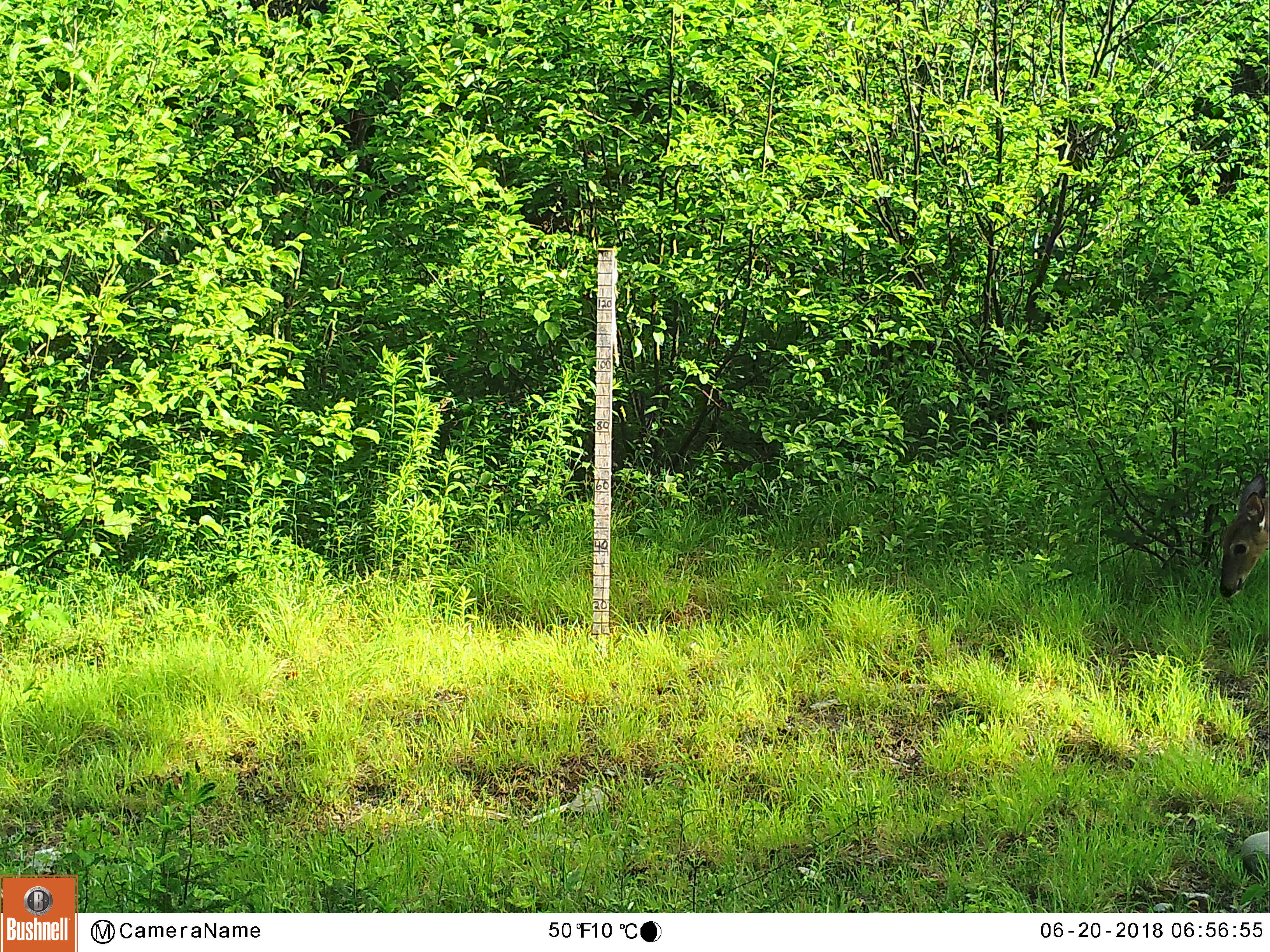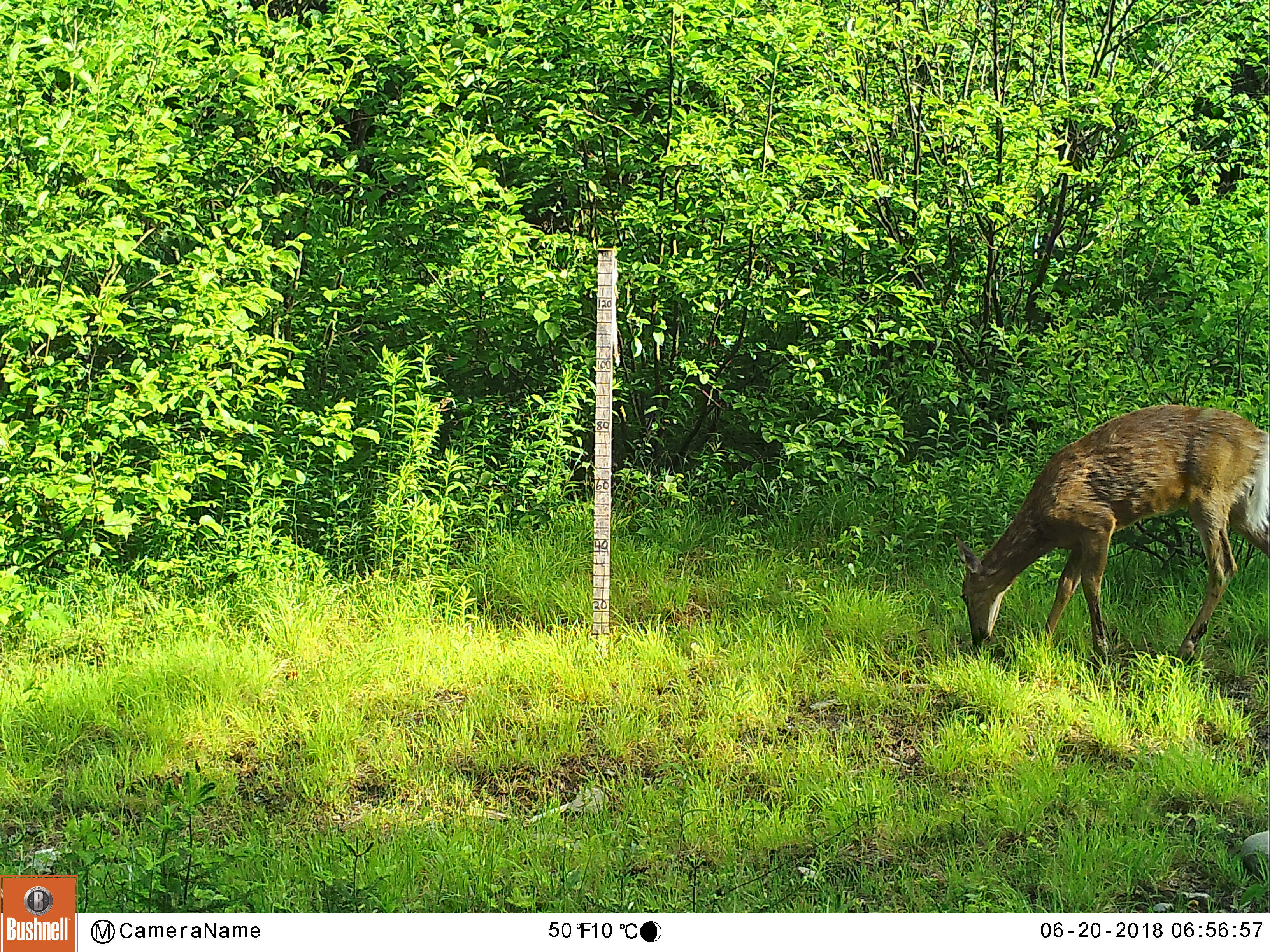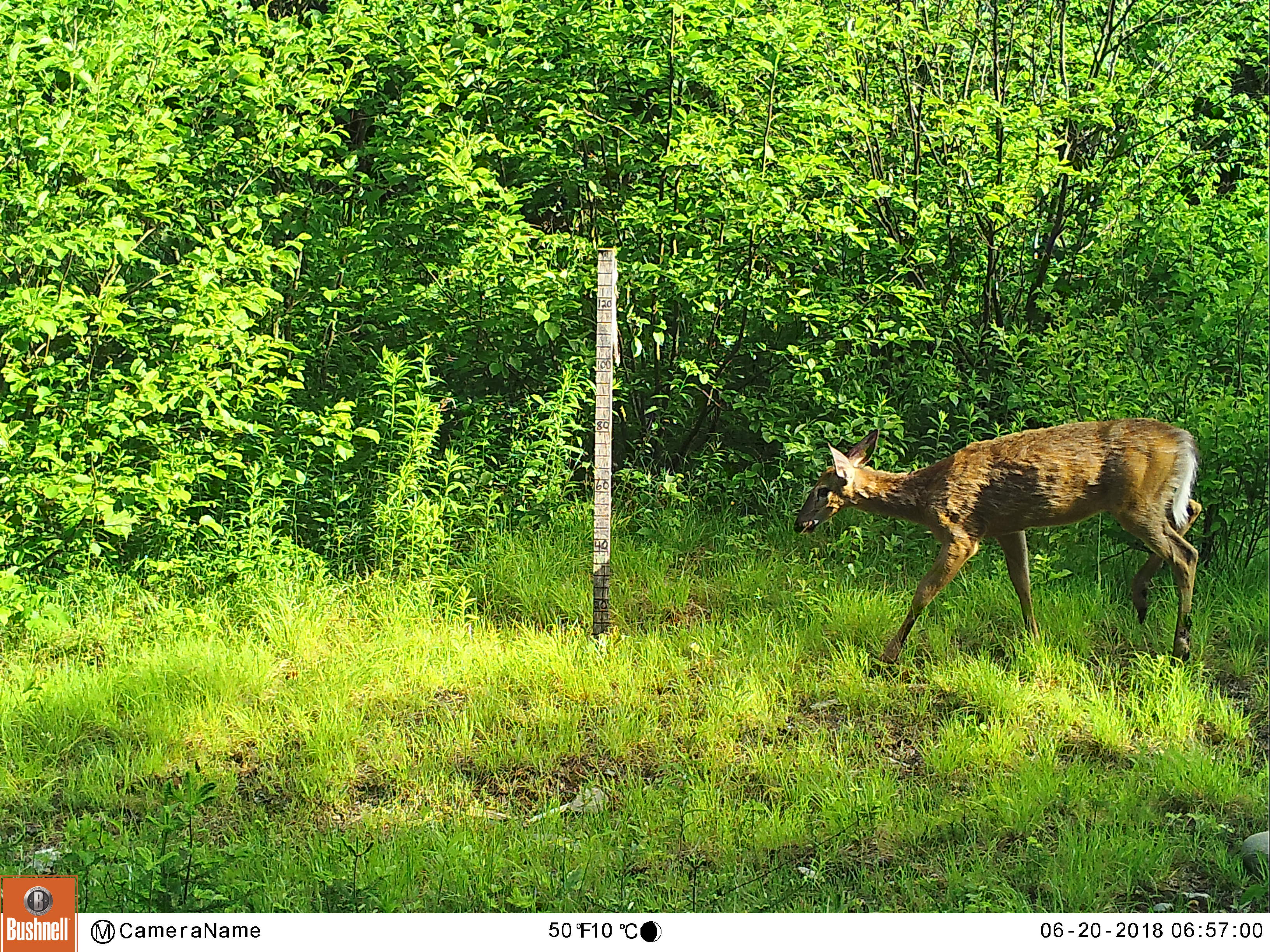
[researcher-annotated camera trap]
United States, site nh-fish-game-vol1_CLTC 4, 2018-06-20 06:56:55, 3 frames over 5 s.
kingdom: Animalia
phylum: Chordata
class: Mammalia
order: Artiodactyla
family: Cervidae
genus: Odocoileus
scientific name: Odocoileus virginianus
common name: white-tailed deer